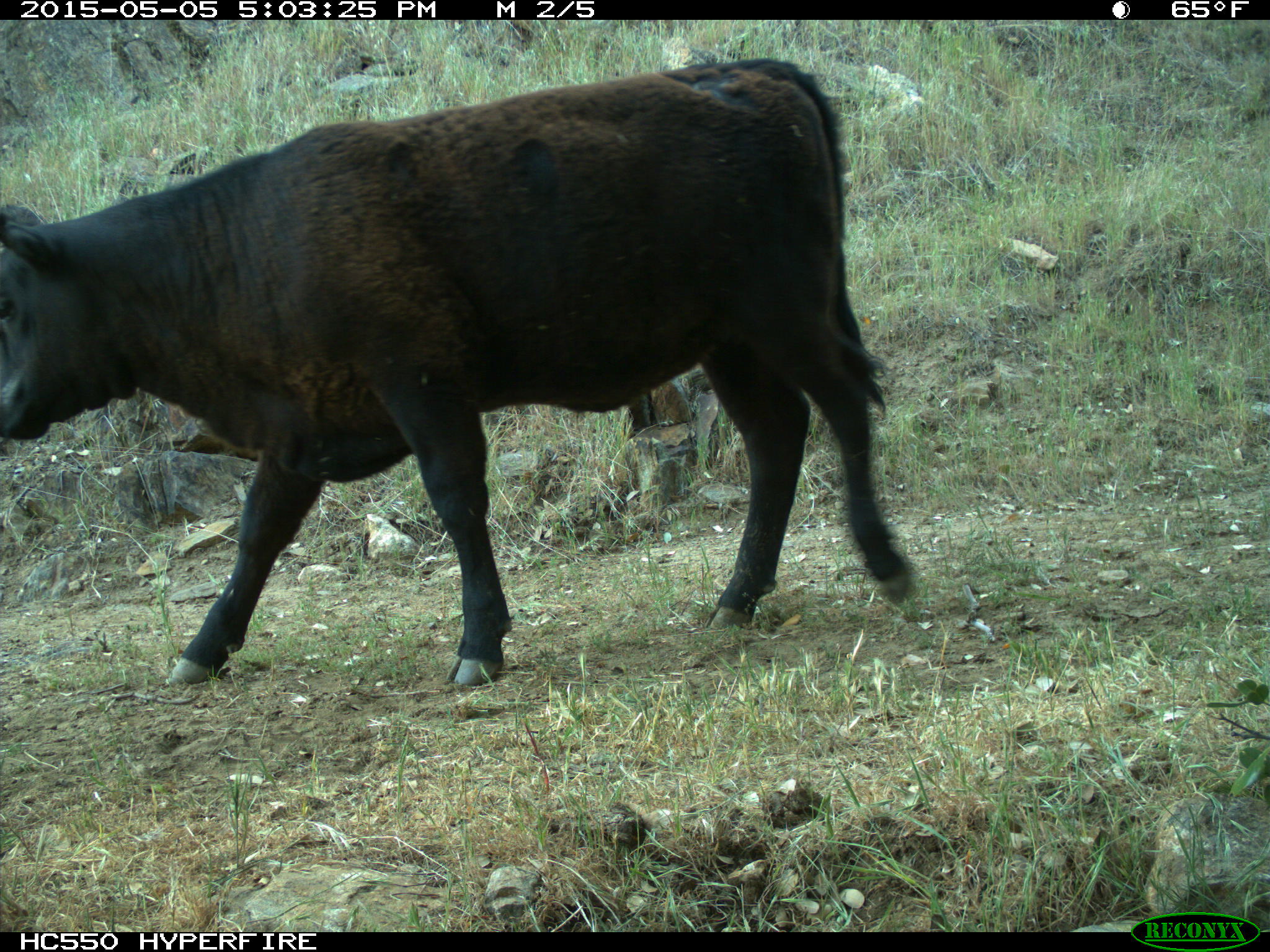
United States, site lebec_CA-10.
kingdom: Animalia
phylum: Chordata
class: Mammalia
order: Artiodactyla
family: Bovidae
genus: Bos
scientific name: Bos taurus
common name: domestic cow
Bos taurus (domestic cow).